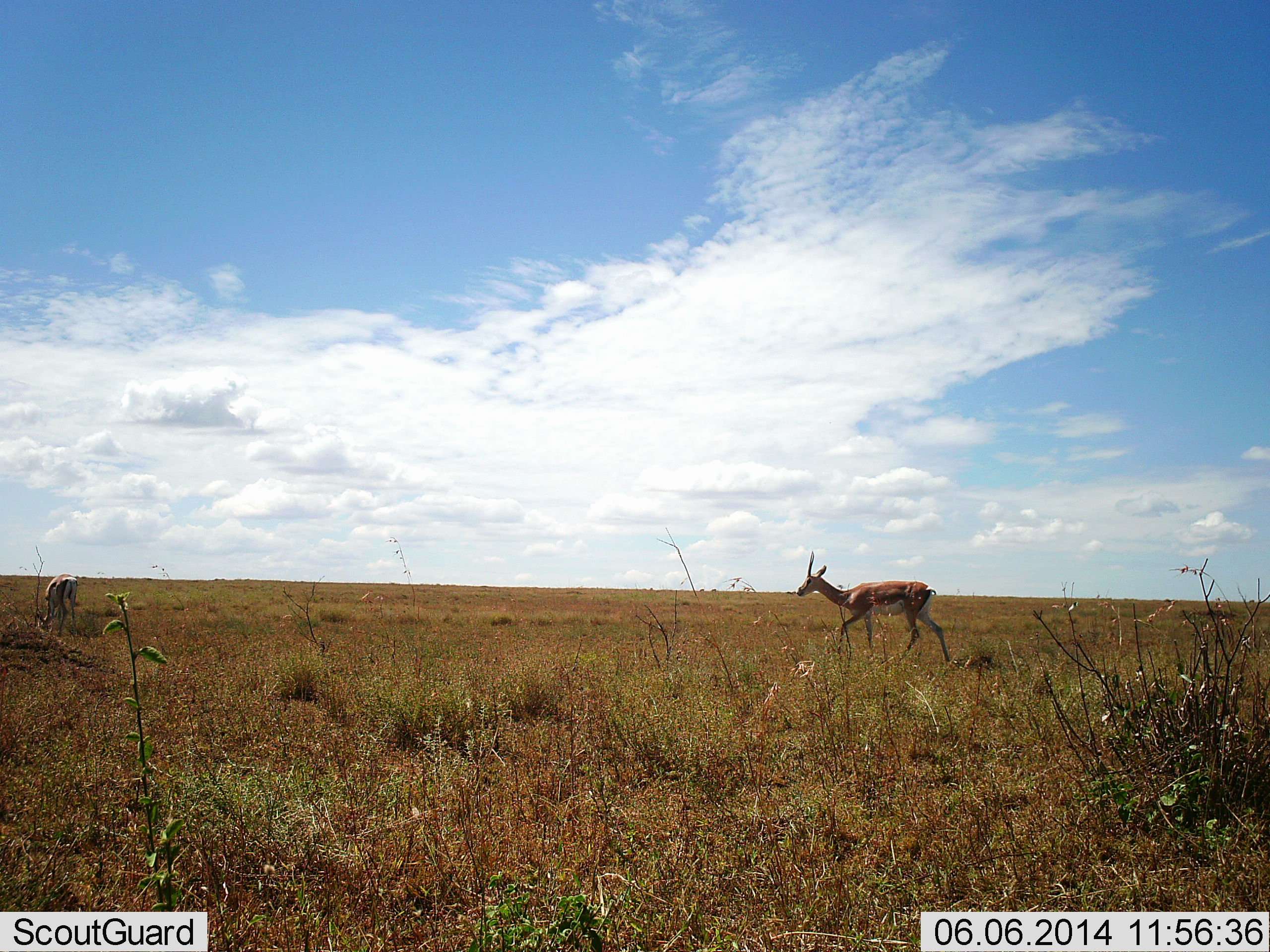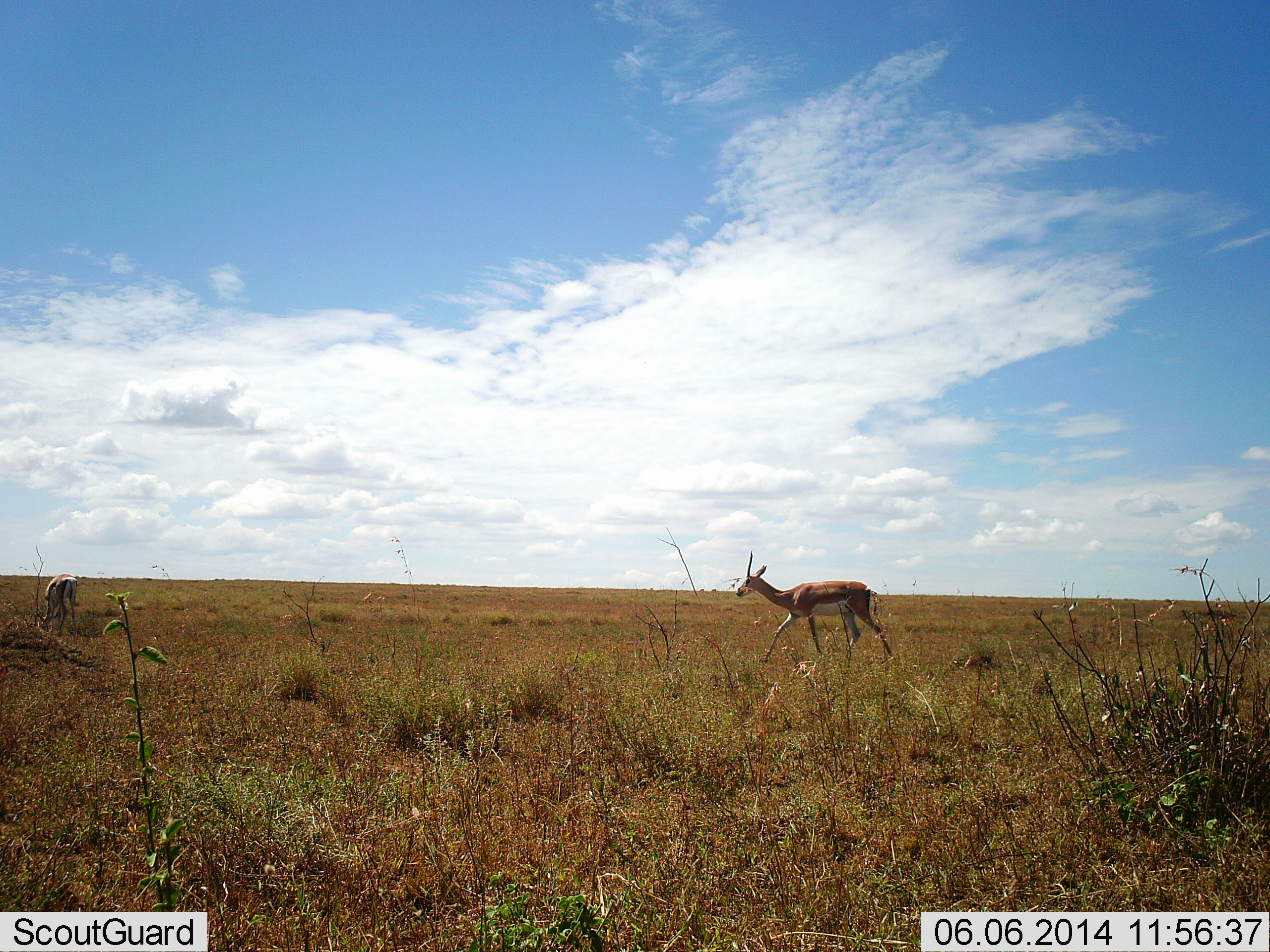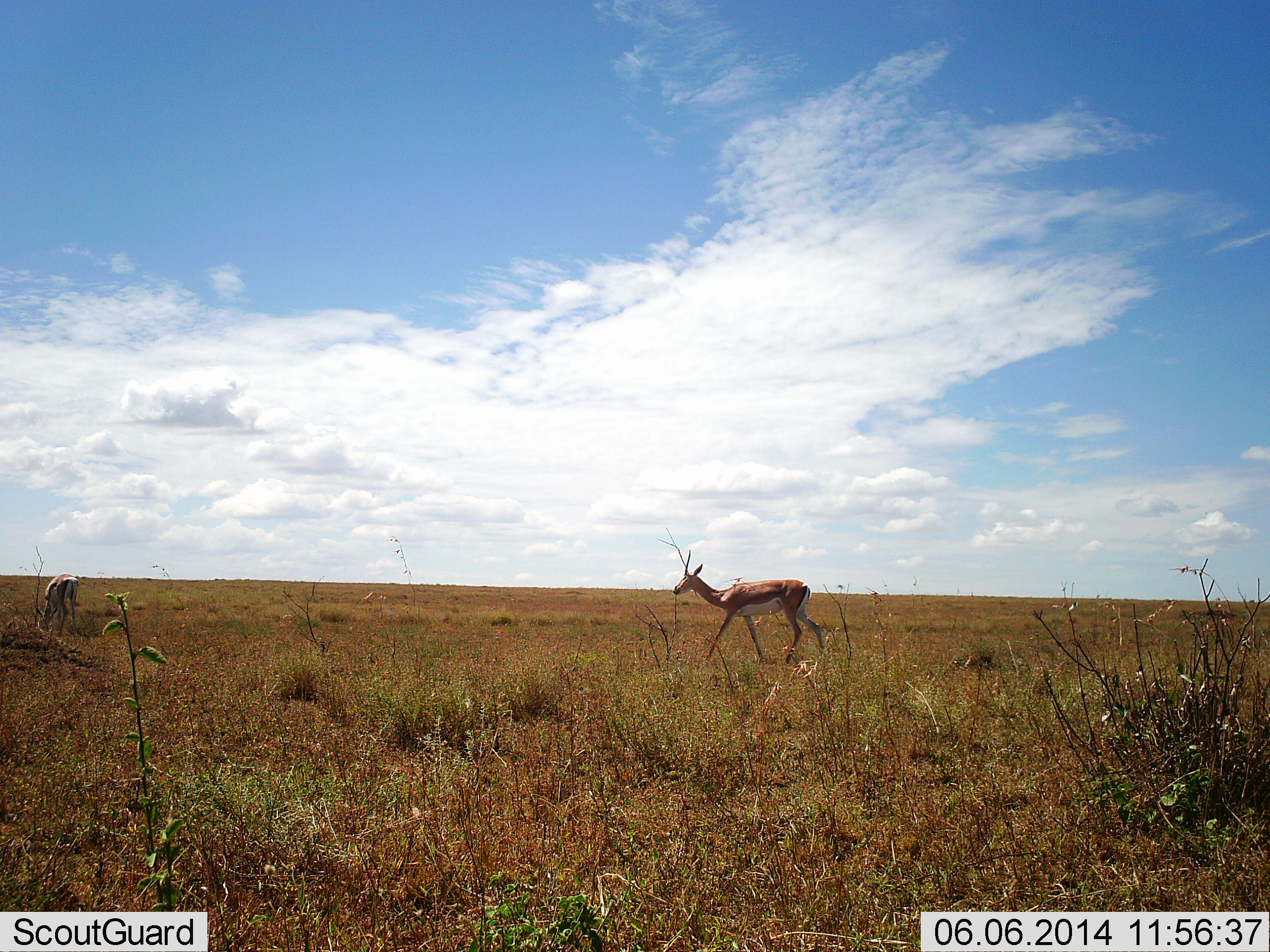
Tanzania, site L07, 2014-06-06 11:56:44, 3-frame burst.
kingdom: Animalia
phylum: Chordata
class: Mammalia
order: Artiodactyla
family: Bovidae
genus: Eudorcas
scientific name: Eudorcas thomsonii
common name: thomson's gazelle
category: gazellethomsons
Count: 2.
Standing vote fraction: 30%.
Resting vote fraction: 0%.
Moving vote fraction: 100%.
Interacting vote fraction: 0%.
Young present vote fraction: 0%.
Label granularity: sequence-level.